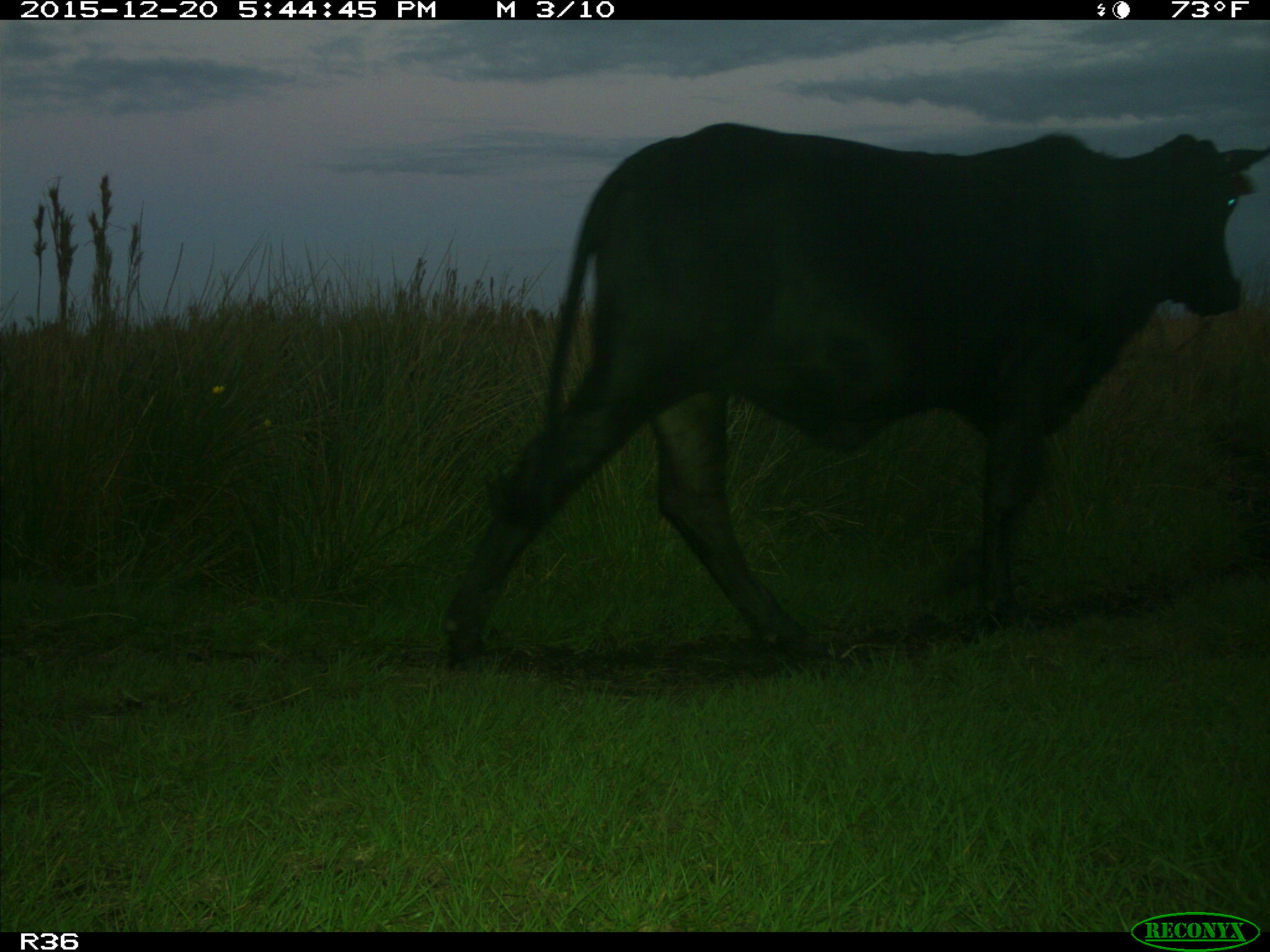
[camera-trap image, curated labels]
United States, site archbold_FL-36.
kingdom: Animalia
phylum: Chordata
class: Mammalia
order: Artiodactyla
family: Bovidae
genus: Bos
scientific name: Bos taurus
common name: domestic cow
Bos taurus (domestic cow).